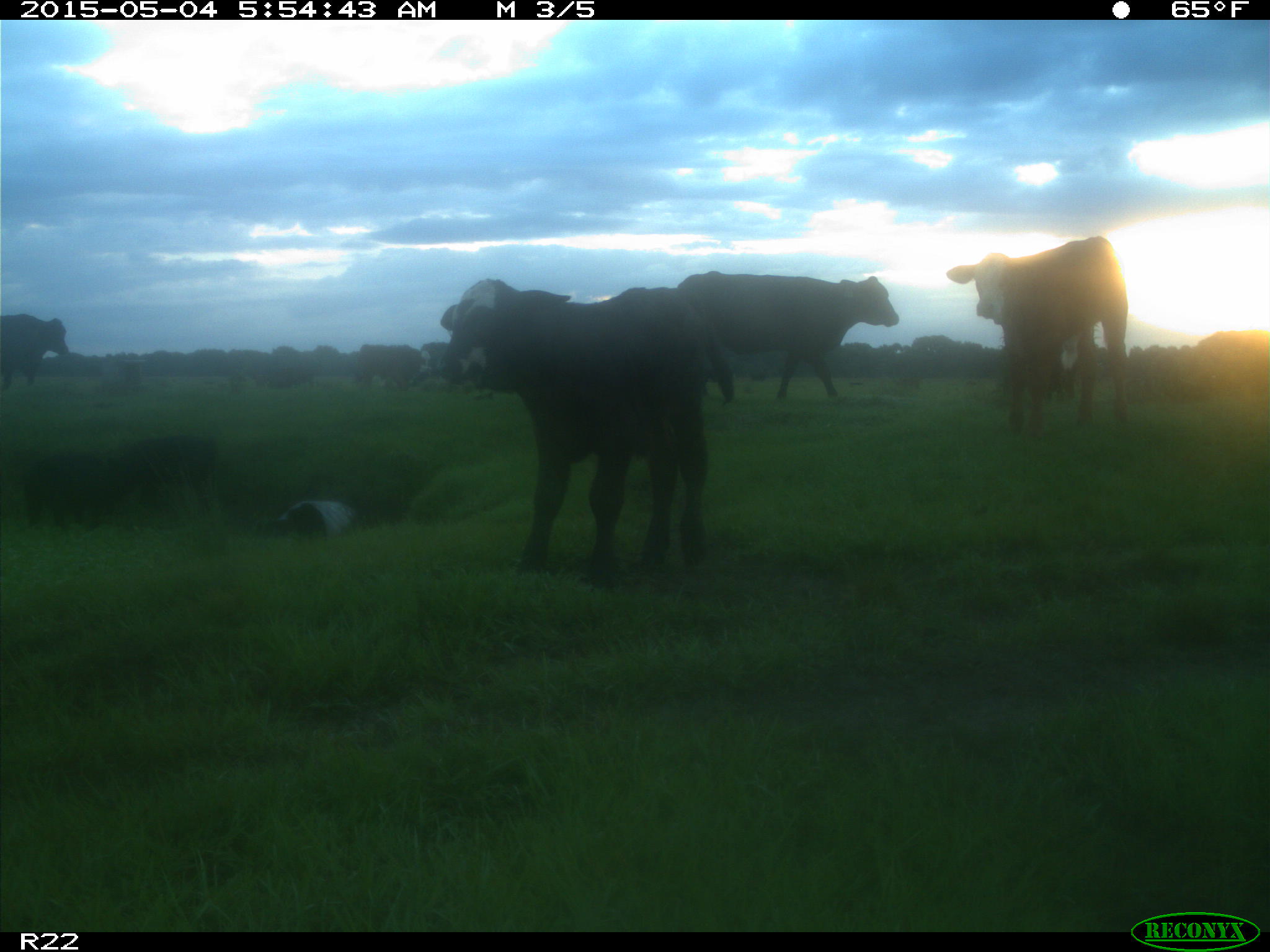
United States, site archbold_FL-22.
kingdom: Animalia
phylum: Chordata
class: Mammalia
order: Artiodactyla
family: Bovidae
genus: Bos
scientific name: Bos taurus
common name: domestic cow